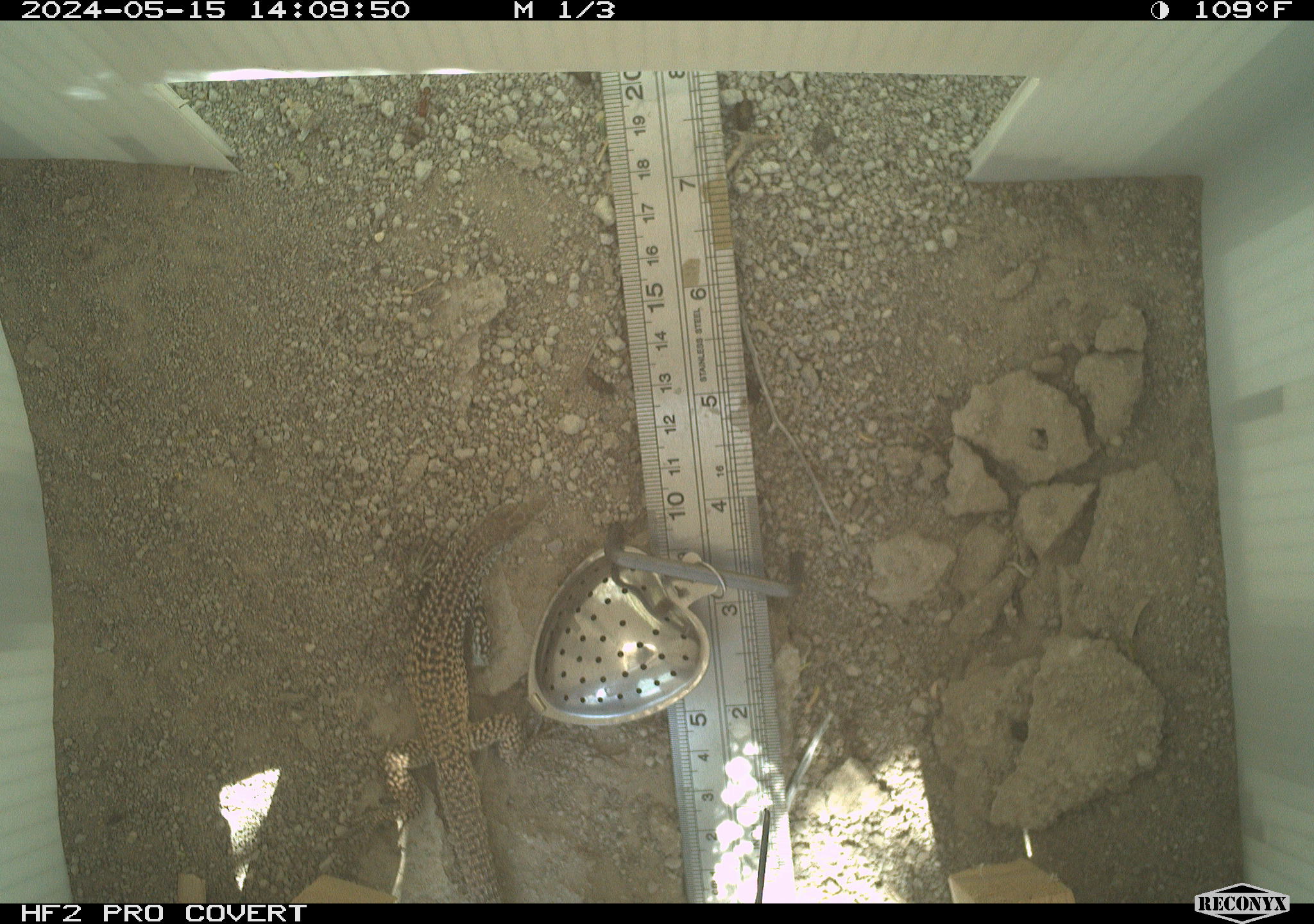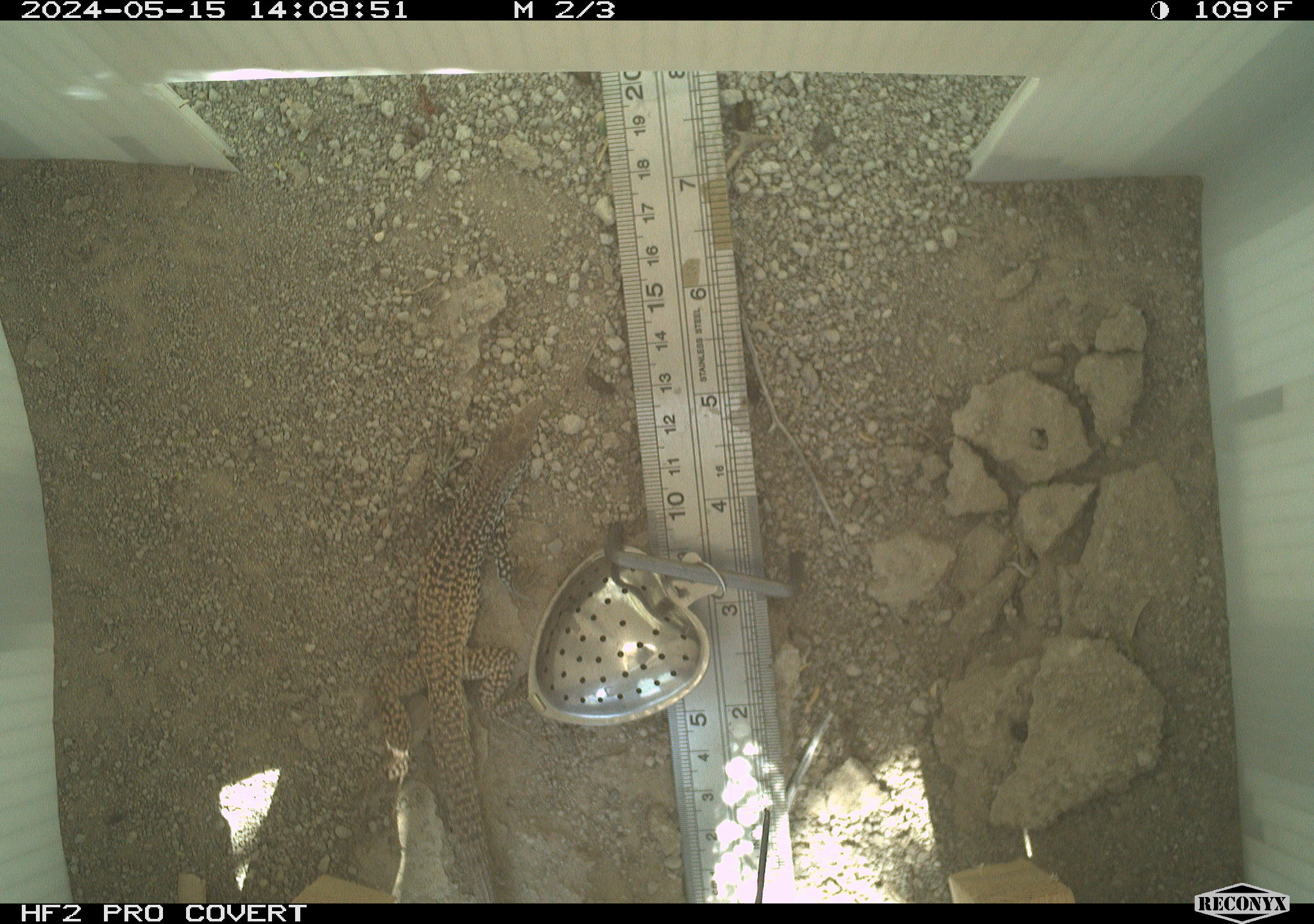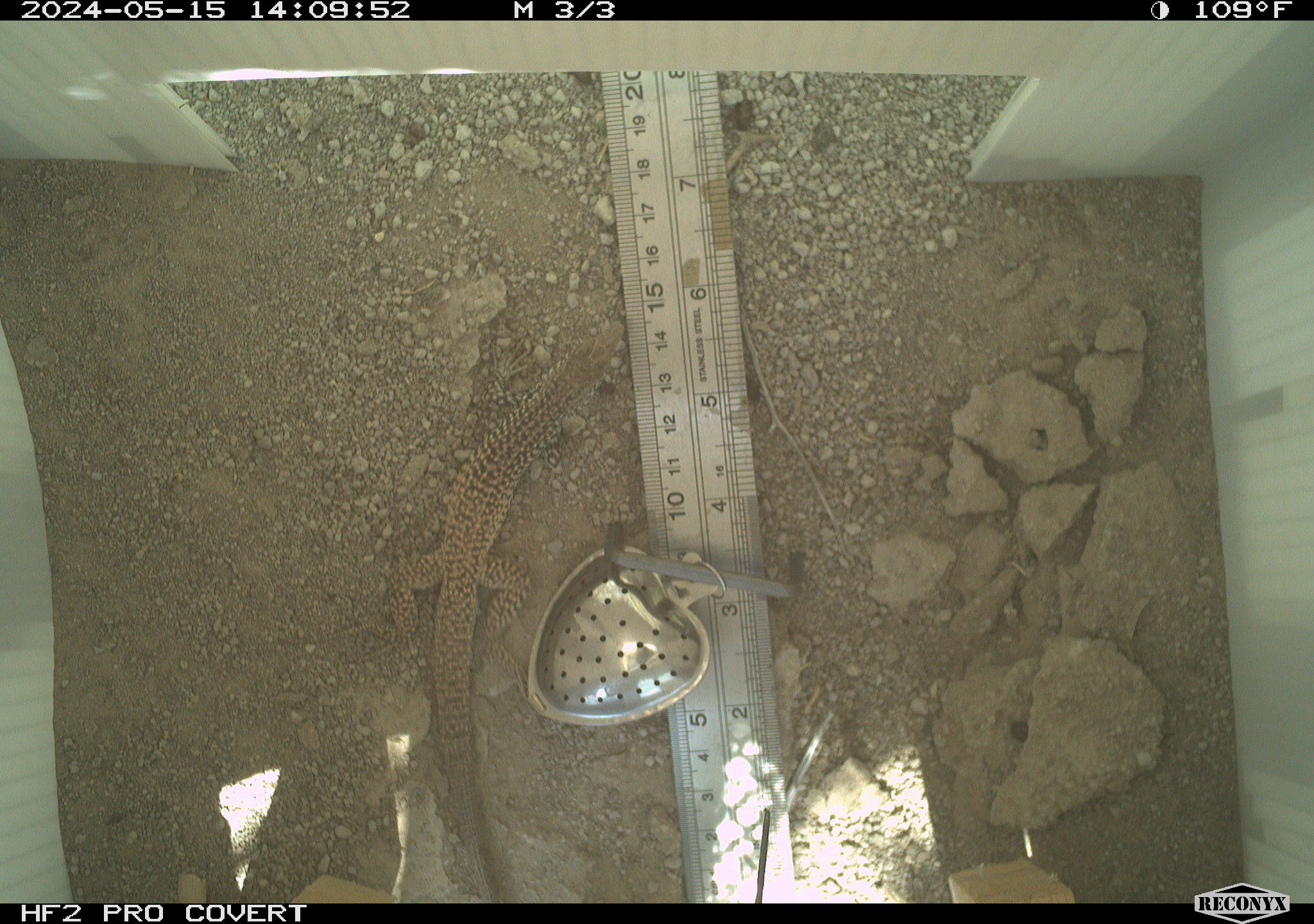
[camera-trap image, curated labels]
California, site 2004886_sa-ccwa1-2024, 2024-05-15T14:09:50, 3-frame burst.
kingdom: Animalia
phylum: Chordata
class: Reptilia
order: Squamata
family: Teiidae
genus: Aspidoscelis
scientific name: Aspidoscelis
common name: whiptail lizards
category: aspidoscelis species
Aspidoscelis species (whiptail lizards) (Aspidoscelis).